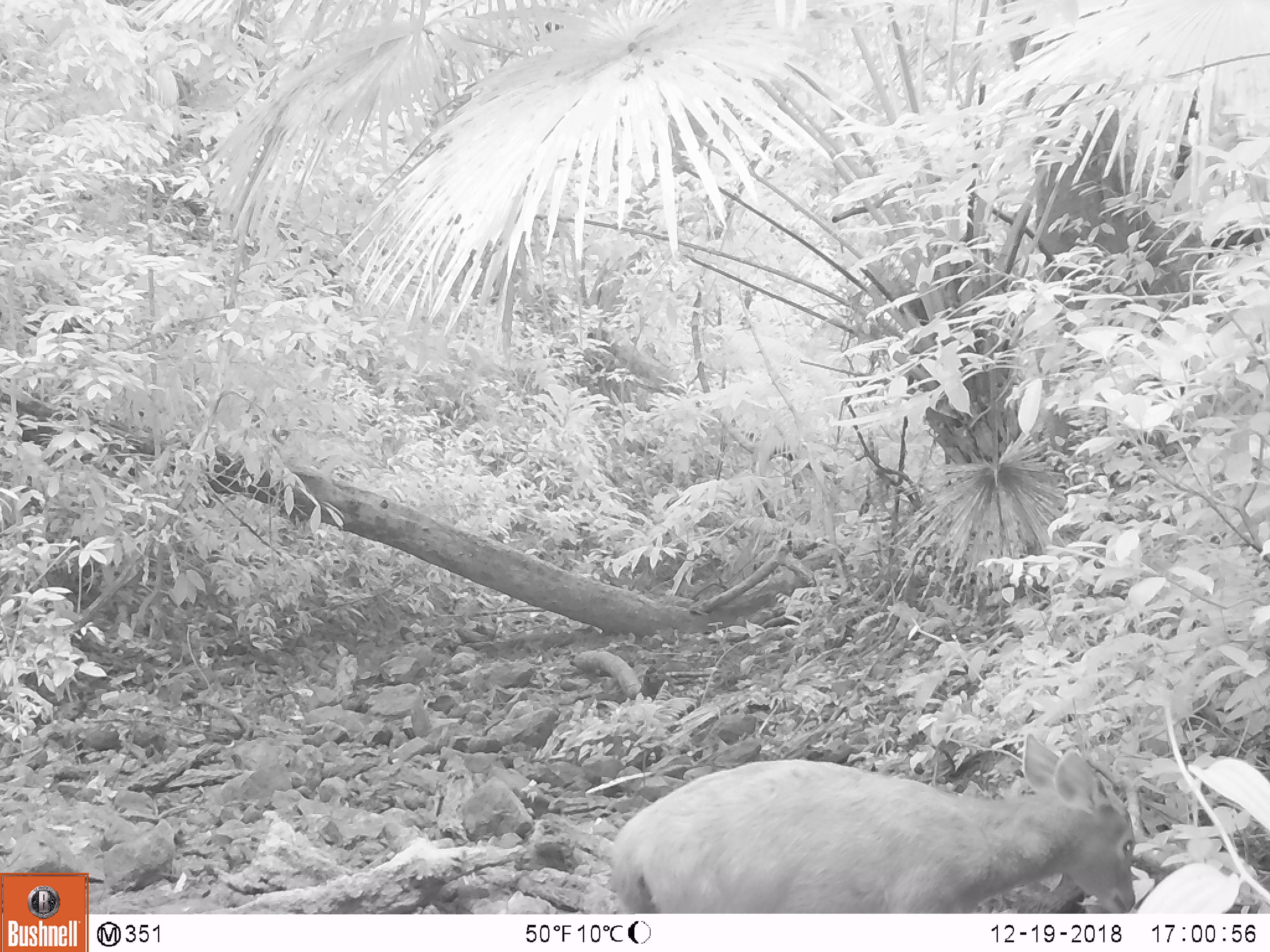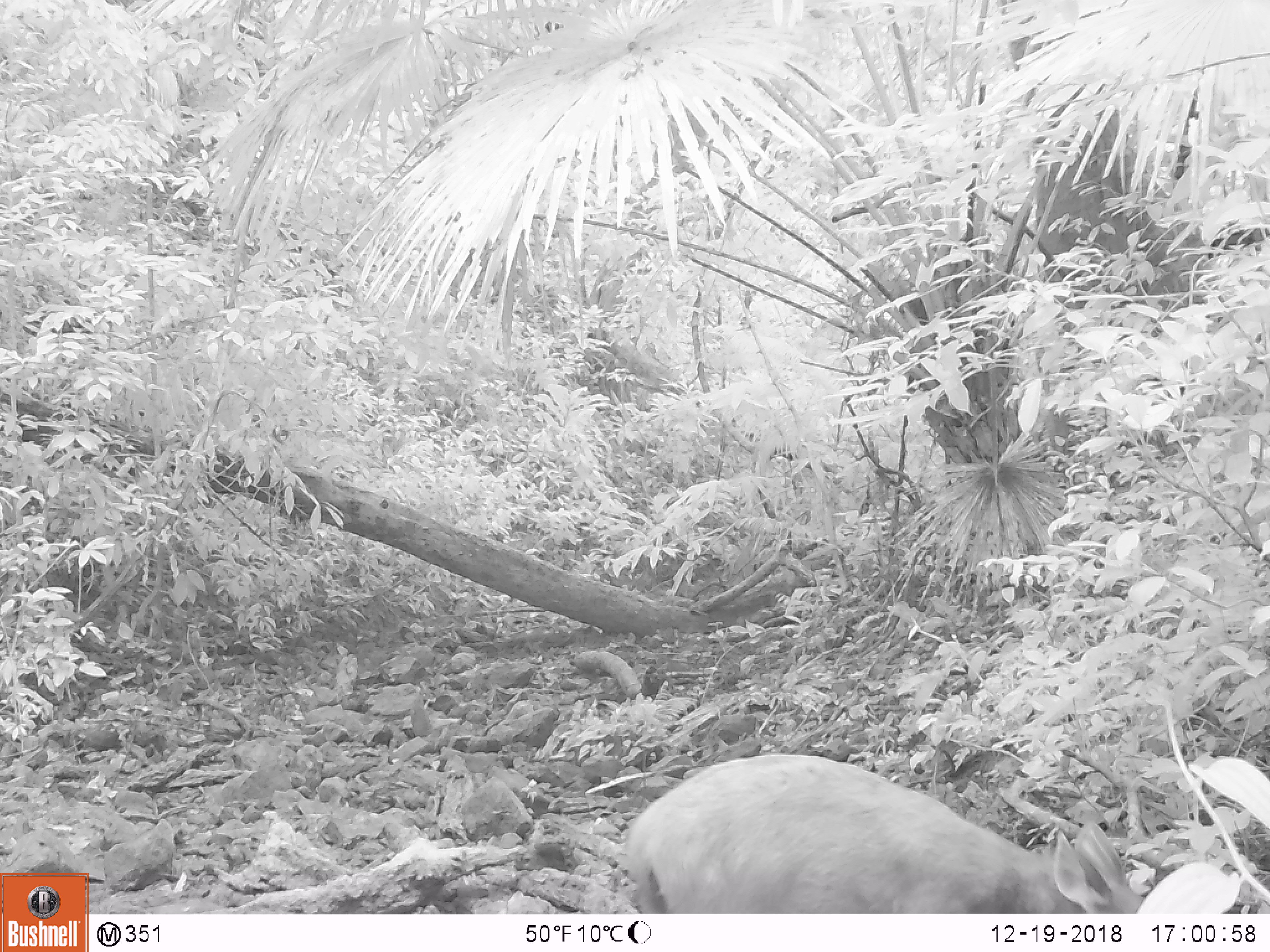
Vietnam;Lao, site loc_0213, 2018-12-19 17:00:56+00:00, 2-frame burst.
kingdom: Animalia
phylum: Chordata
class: Mammalia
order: Artiodactyla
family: Cervidae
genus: Rusa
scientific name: Rusa unicolor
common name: sambar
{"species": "sambar (Rusa unicolor)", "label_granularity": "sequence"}